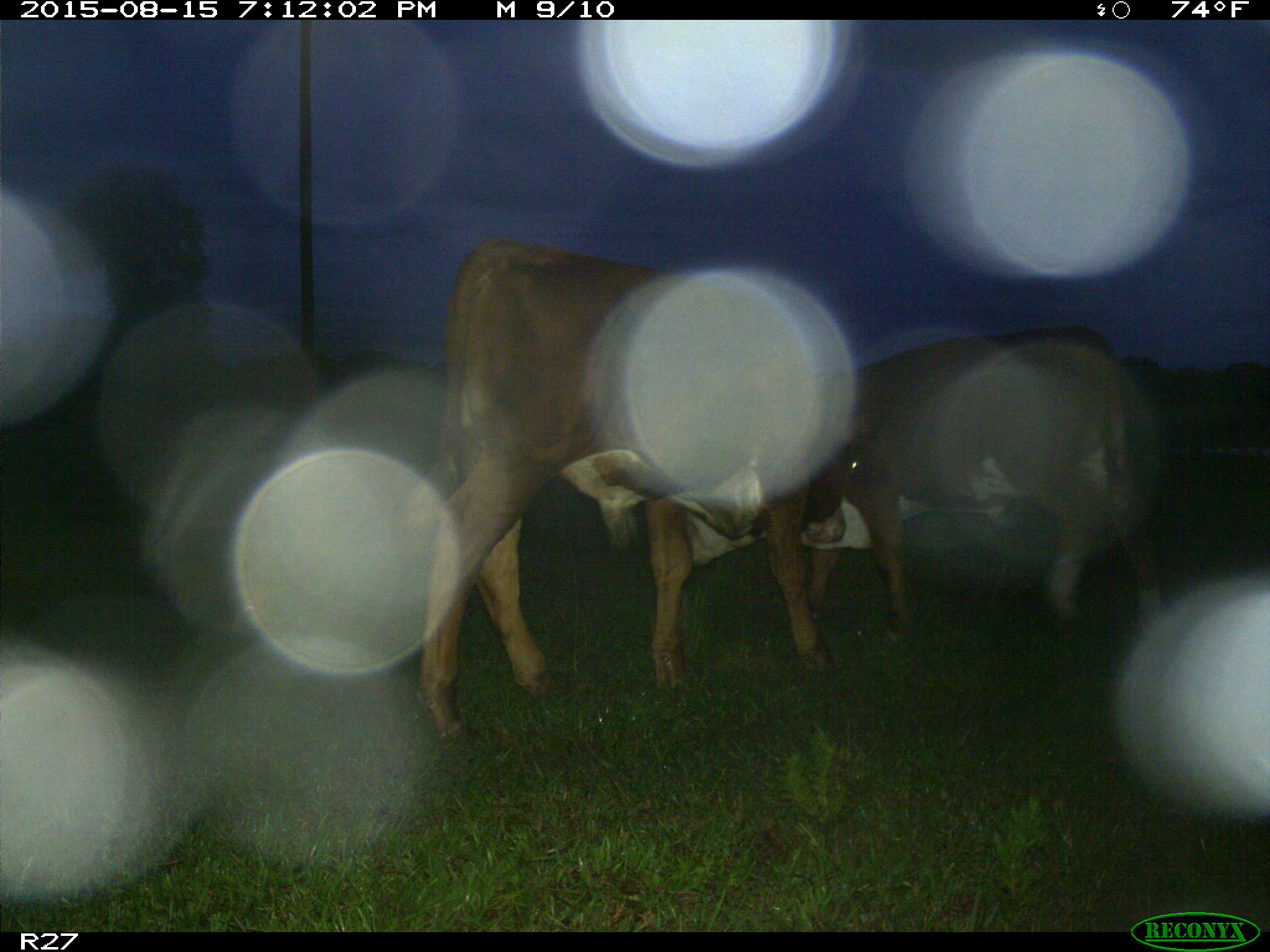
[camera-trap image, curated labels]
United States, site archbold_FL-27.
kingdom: Animalia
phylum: Chordata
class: Mammalia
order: Artiodactyla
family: Bovidae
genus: Bos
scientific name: Bos taurus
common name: domestic cow